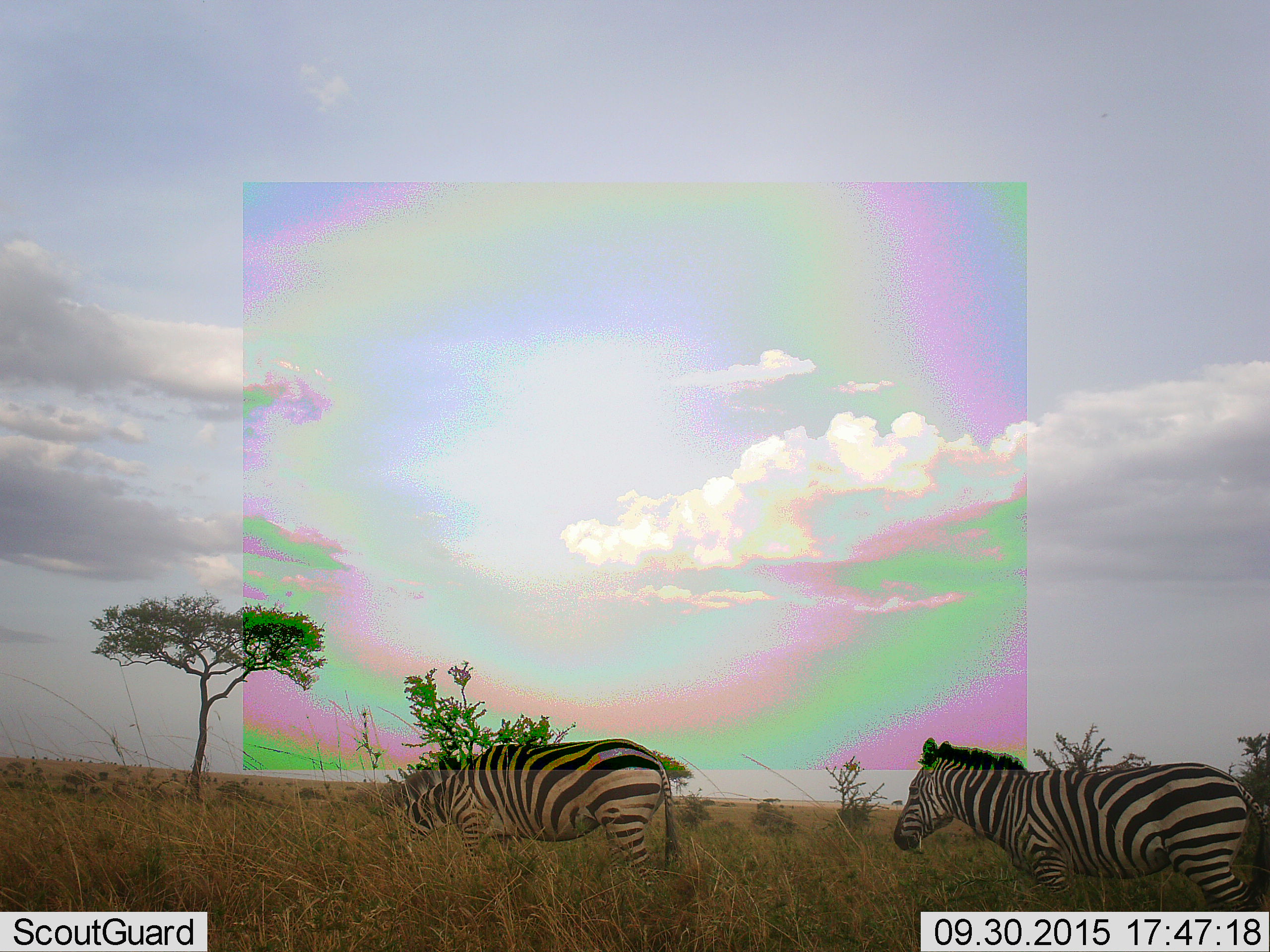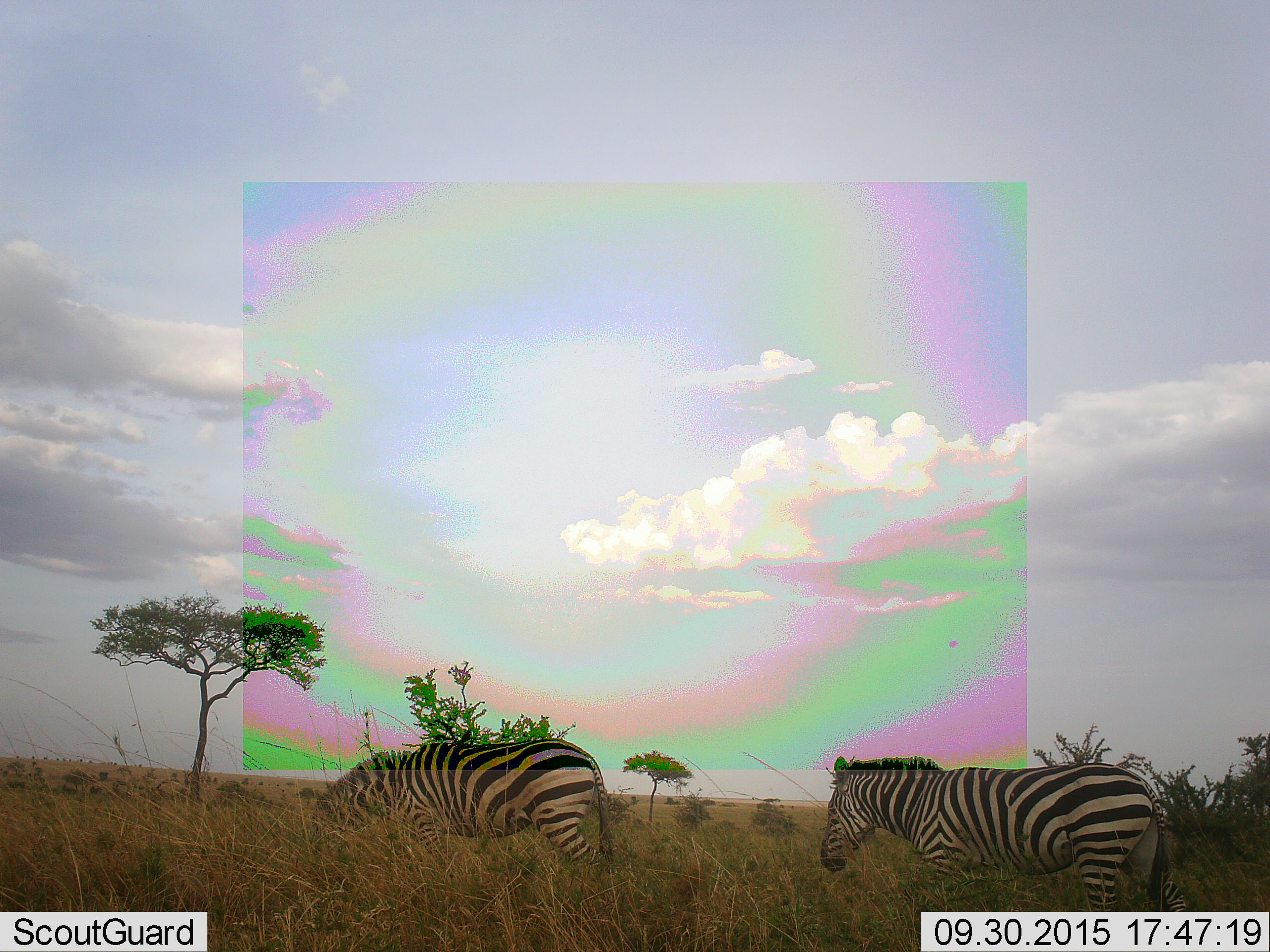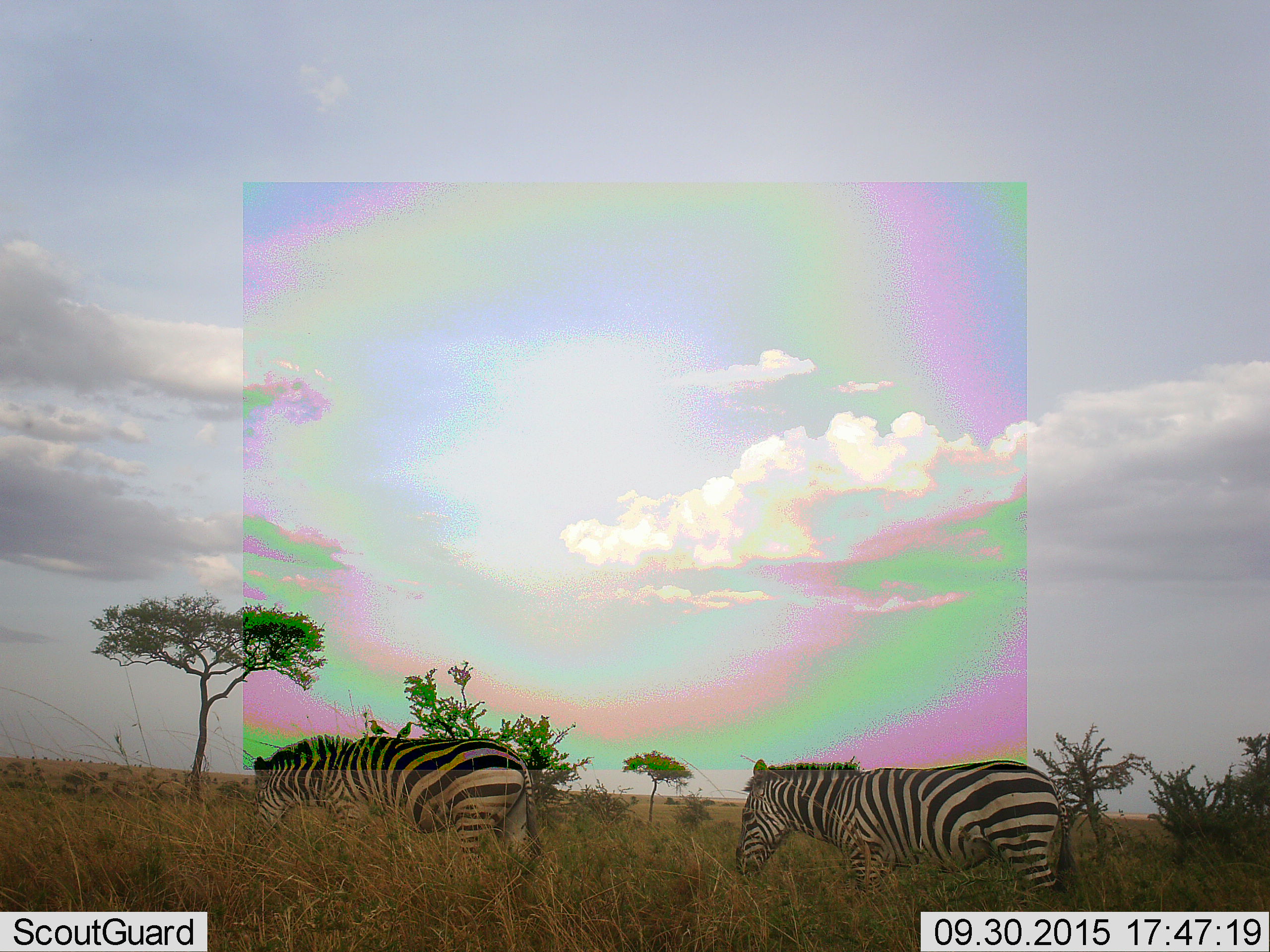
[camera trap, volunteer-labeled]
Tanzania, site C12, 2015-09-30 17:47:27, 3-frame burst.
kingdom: Animalia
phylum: Chordata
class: Mammalia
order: Perissodactyla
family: Equidae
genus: Equus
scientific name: Equus quagga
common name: plains zebra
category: zebra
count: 2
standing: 10%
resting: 0%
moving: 75%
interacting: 0%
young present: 0%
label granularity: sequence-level